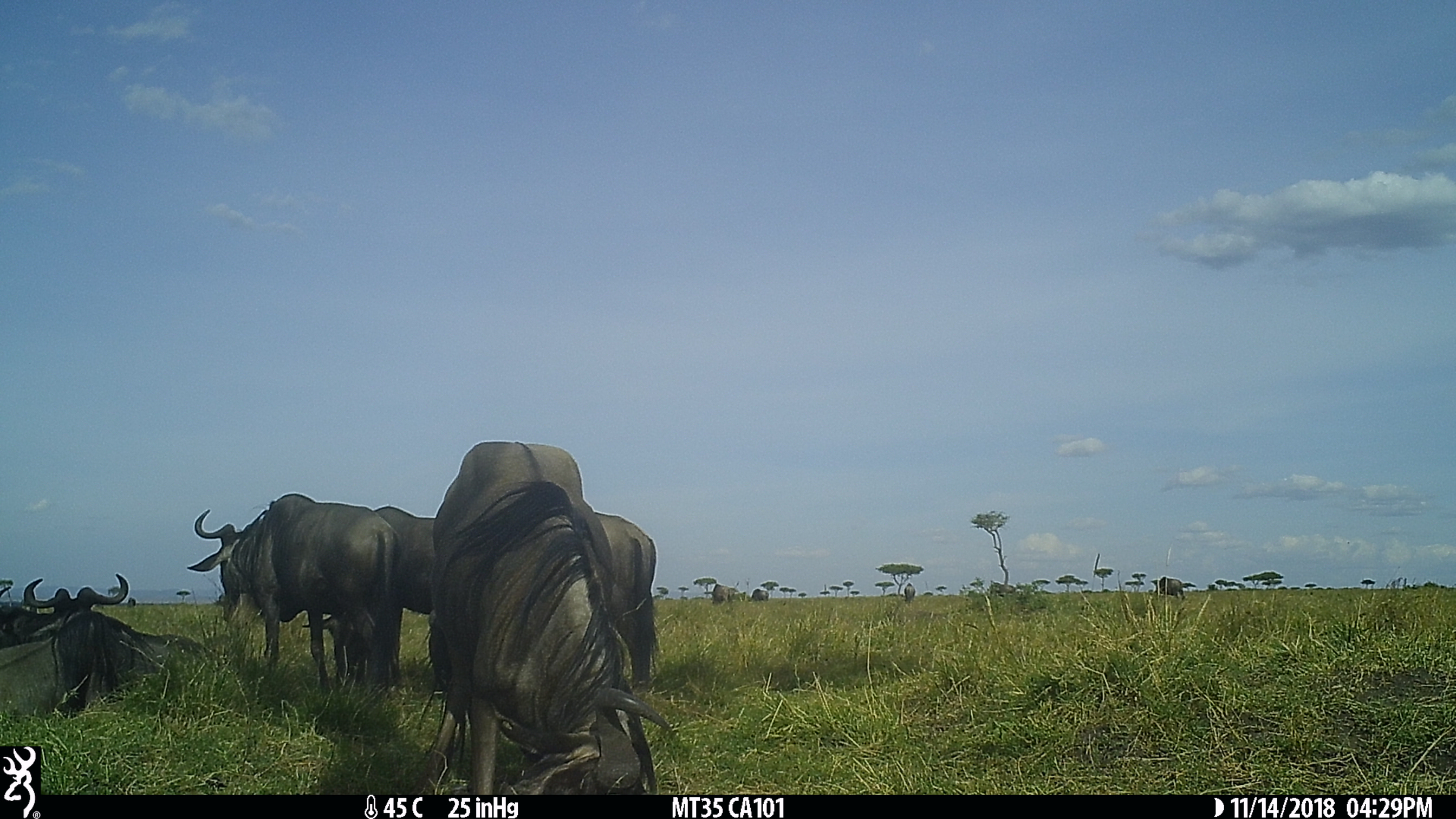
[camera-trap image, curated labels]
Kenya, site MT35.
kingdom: Animalia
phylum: Chordata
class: Mammalia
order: Artiodactyla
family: Bovidae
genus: Connochaetes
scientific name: Connochaetes taurinus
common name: blue wildebeest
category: wildebeest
Wildebeest (blue wildebeest) (Connochaetes taurinus).